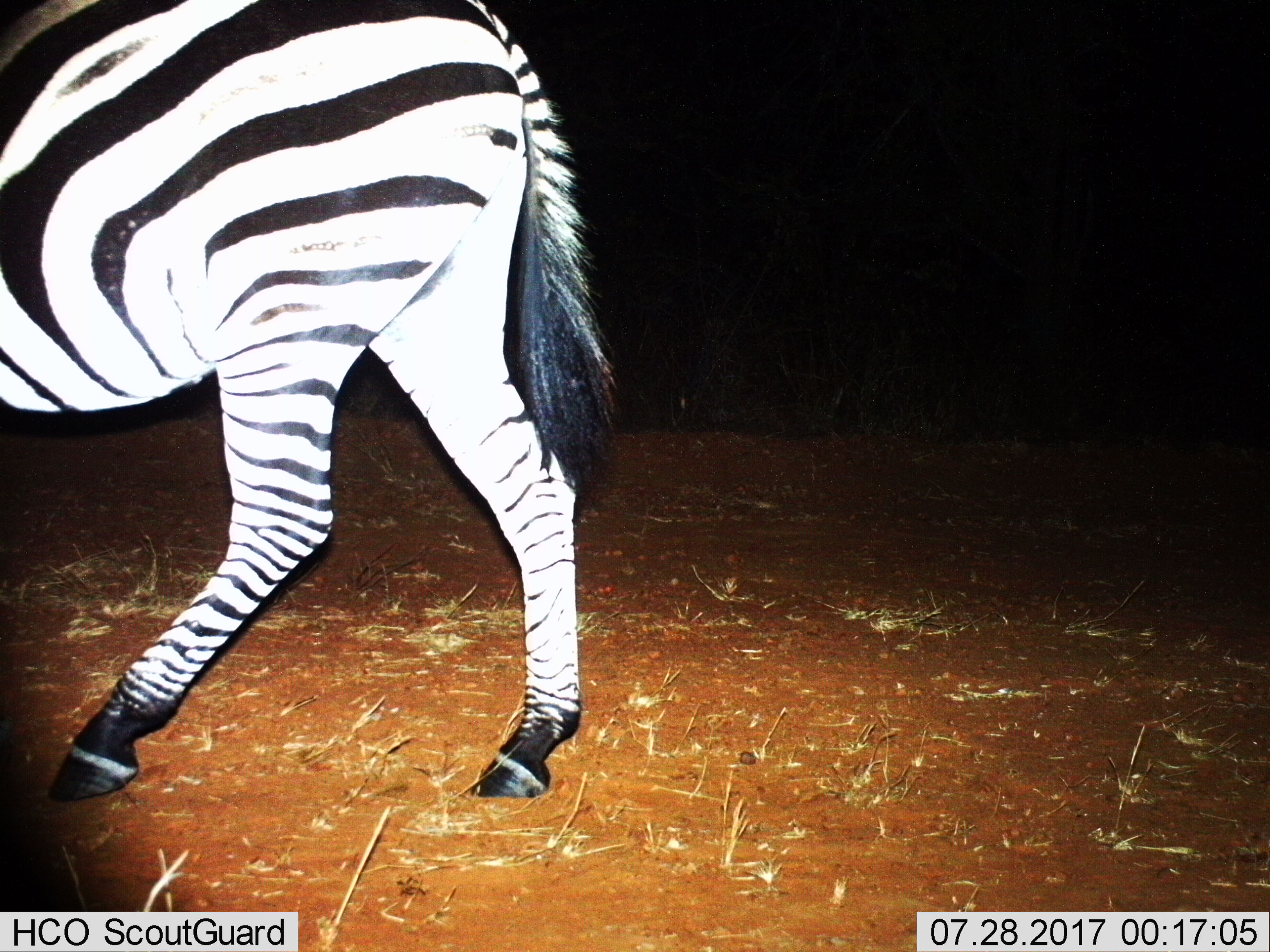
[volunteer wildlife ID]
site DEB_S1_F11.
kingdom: Animalia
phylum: Chordata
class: Mammalia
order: Perissodactyla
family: Equidae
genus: Equus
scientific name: Equus quagga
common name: plains zebra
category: zebraplains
Zebraplains (plains zebra) (Equus quagga), count 1. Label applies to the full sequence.